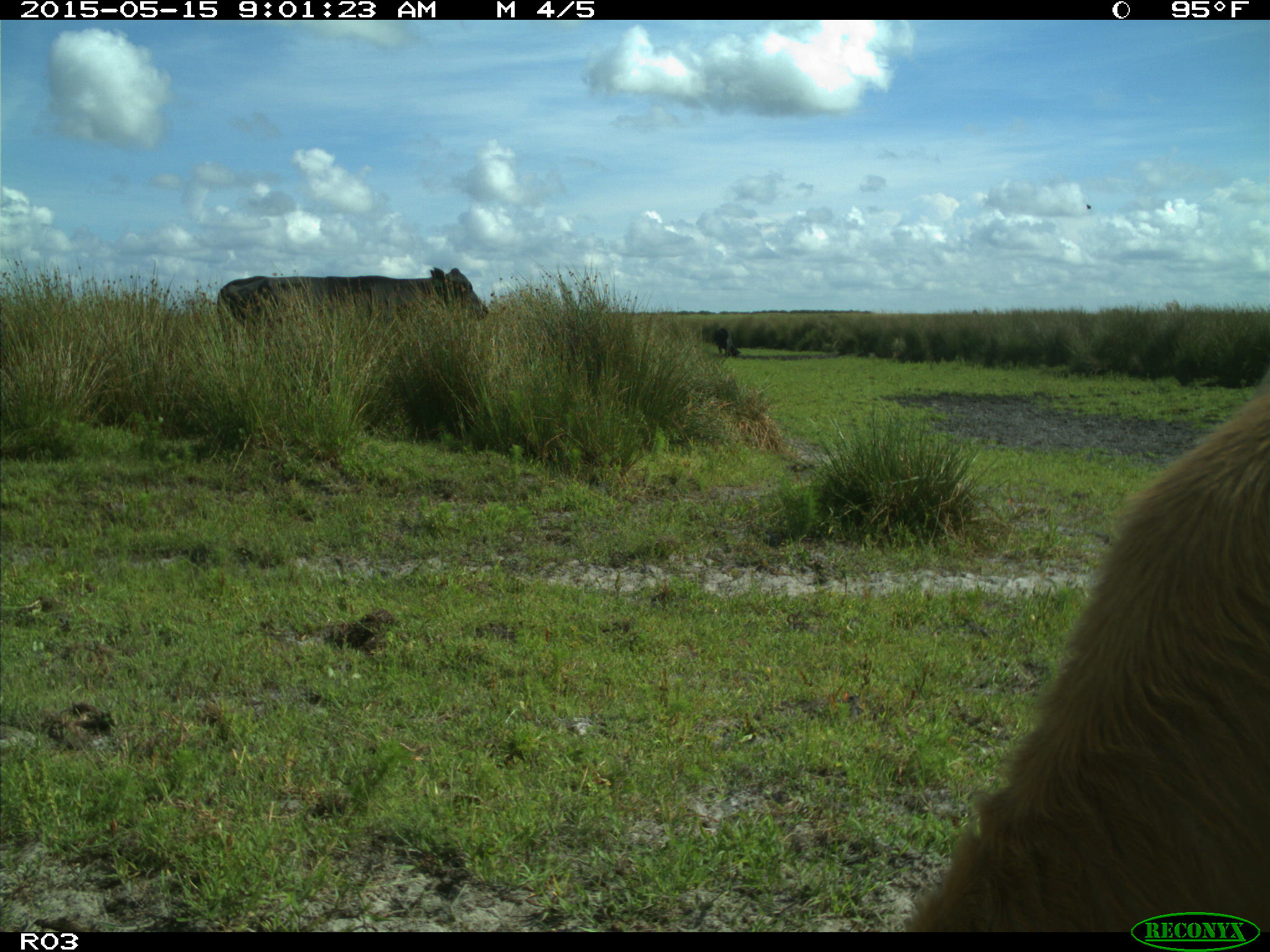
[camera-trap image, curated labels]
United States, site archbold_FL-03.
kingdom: Animalia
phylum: Chordata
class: Mammalia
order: Artiodactyla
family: Bovidae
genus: Bos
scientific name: Bos taurus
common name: domestic cow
Bos taurus (domestic cow).